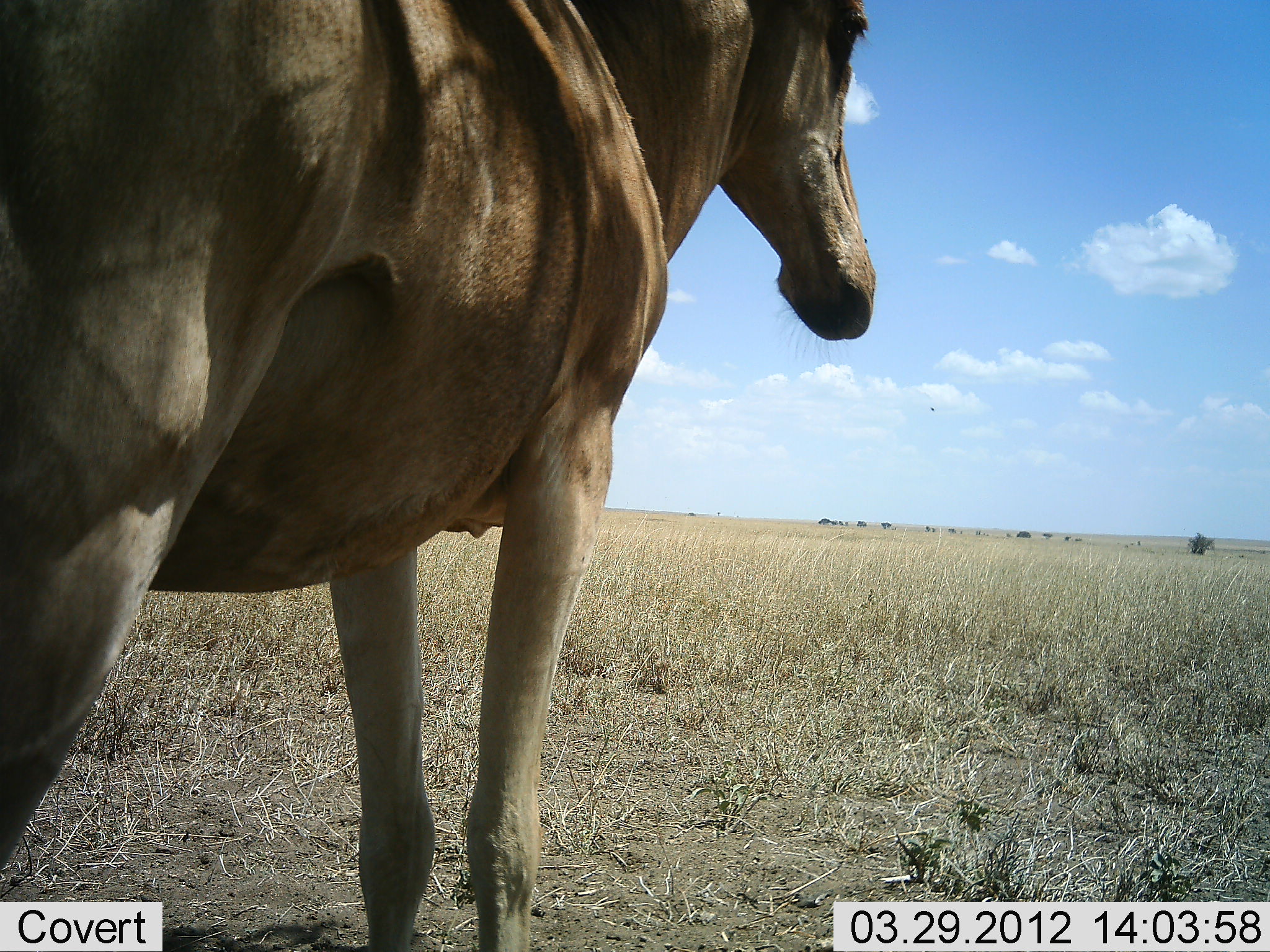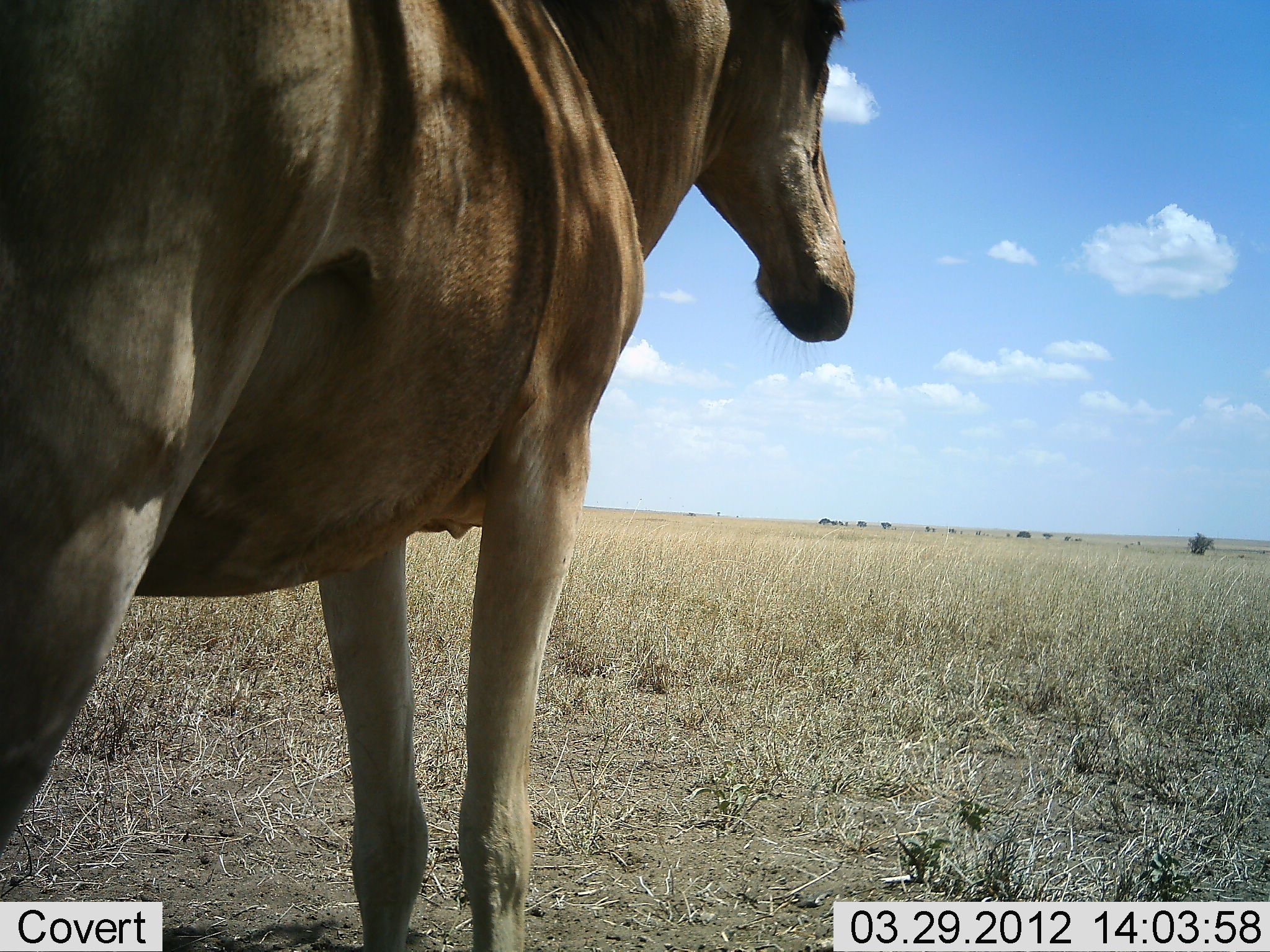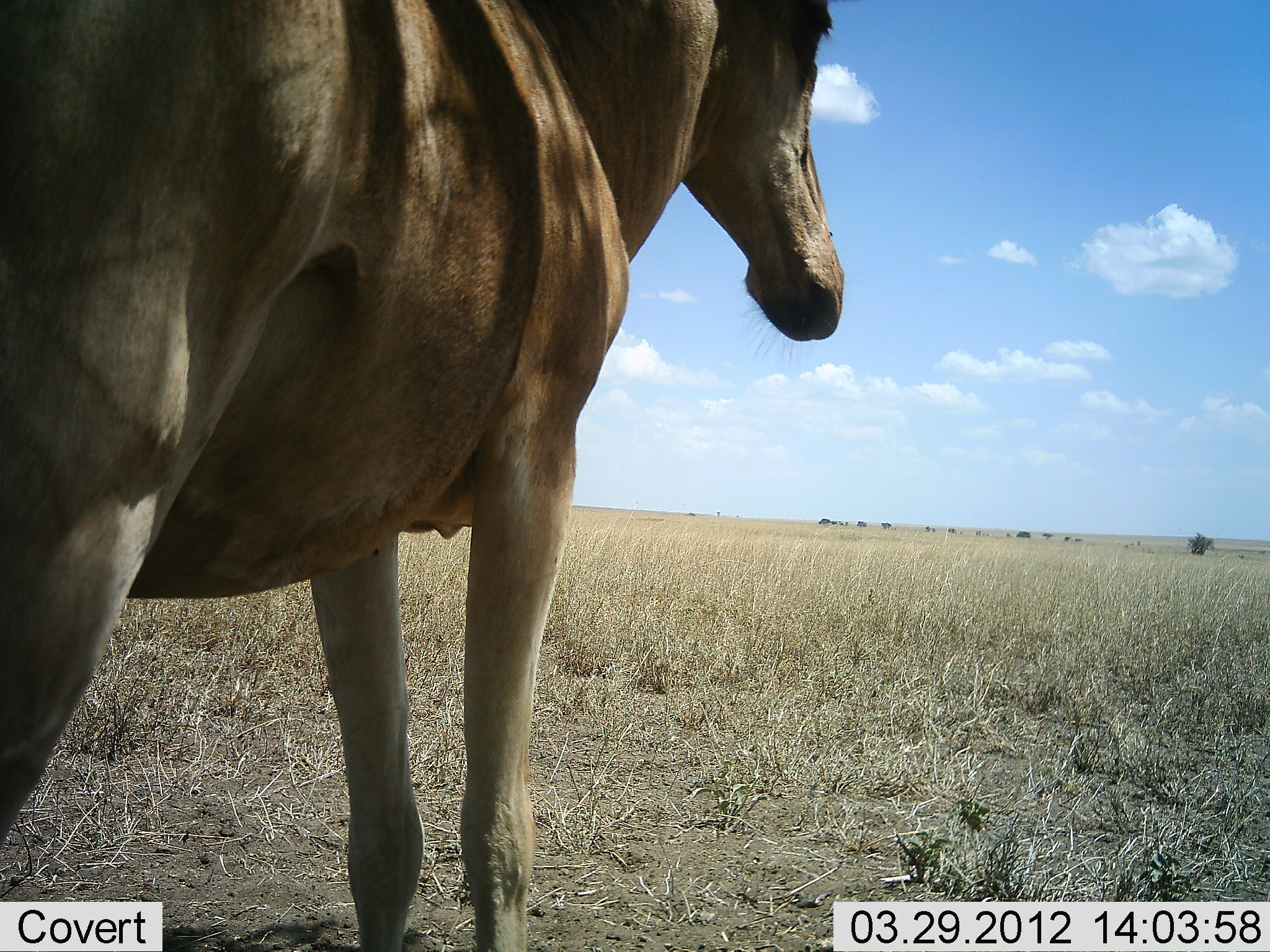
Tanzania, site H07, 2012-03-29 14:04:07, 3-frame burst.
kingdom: Animalia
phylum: Chordata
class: Mammalia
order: Artiodactyla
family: Bovidae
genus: Alcelaphus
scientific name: Alcelaphus buselaphus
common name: hartebeest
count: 1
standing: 94%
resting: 0%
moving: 6%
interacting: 0%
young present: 0%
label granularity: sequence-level